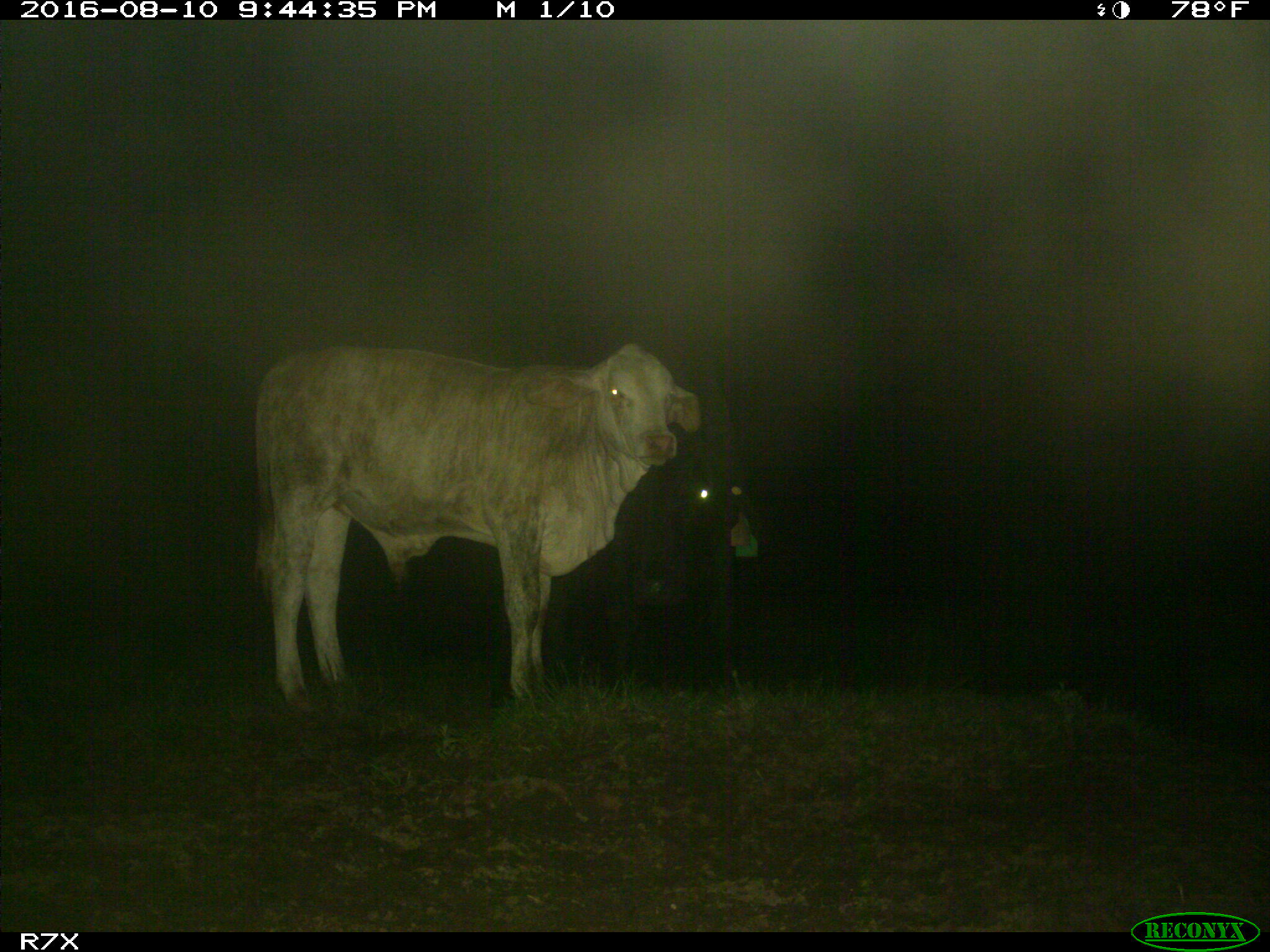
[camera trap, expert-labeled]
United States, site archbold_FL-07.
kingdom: Animalia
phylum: Chordata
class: Mammalia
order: Artiodactyla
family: Bovidae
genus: Bos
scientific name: Bos taurus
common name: domestic cow